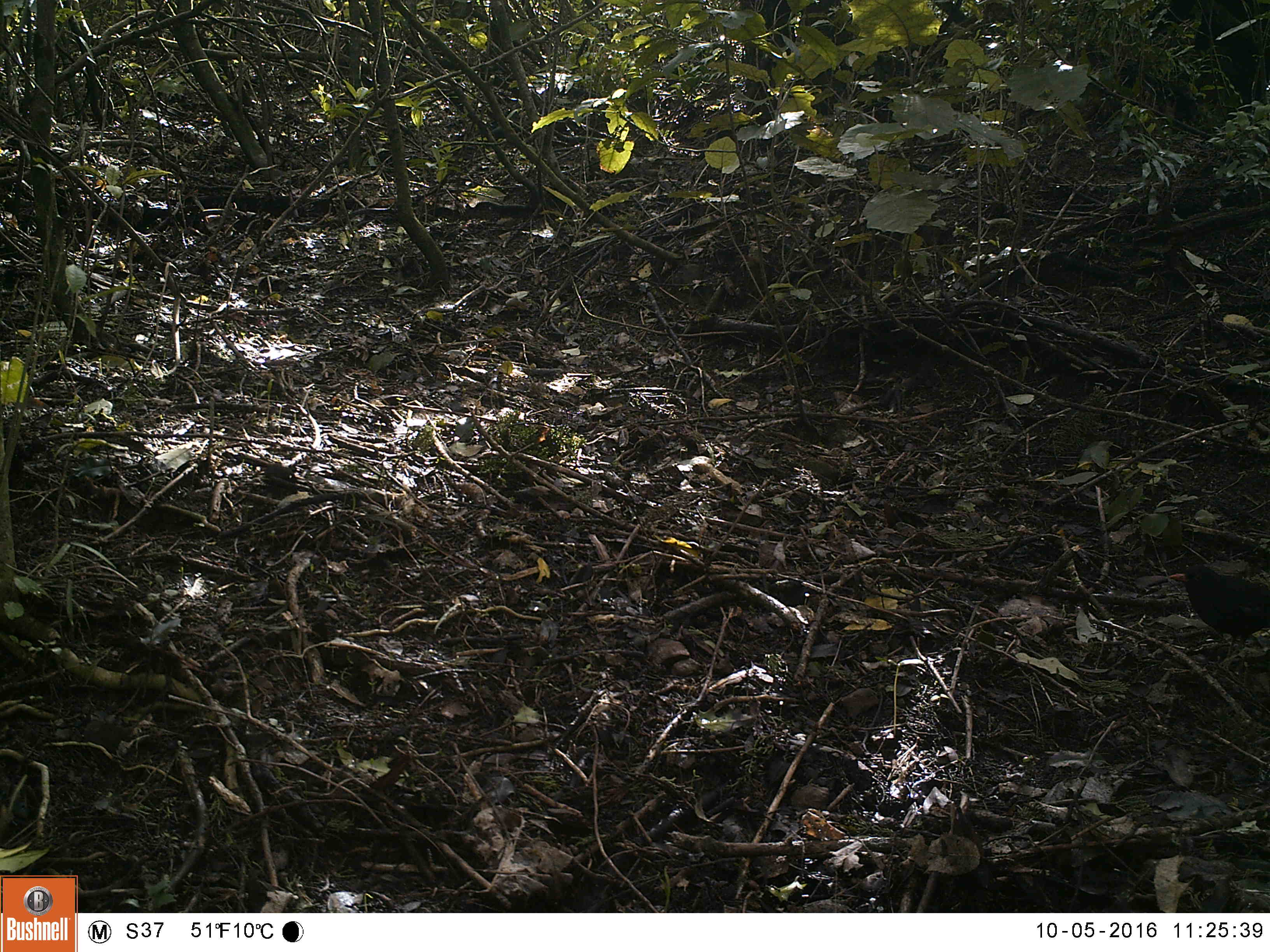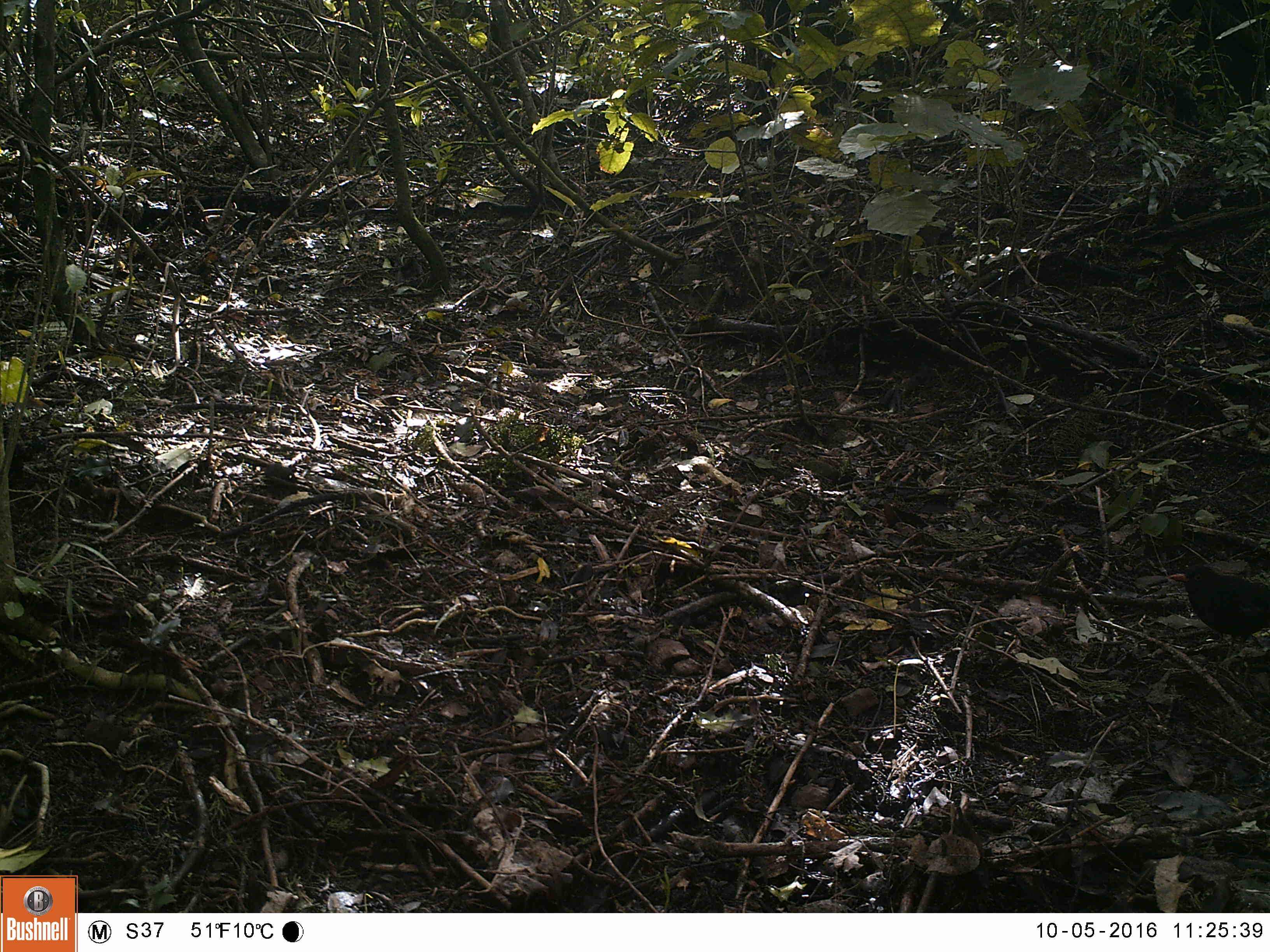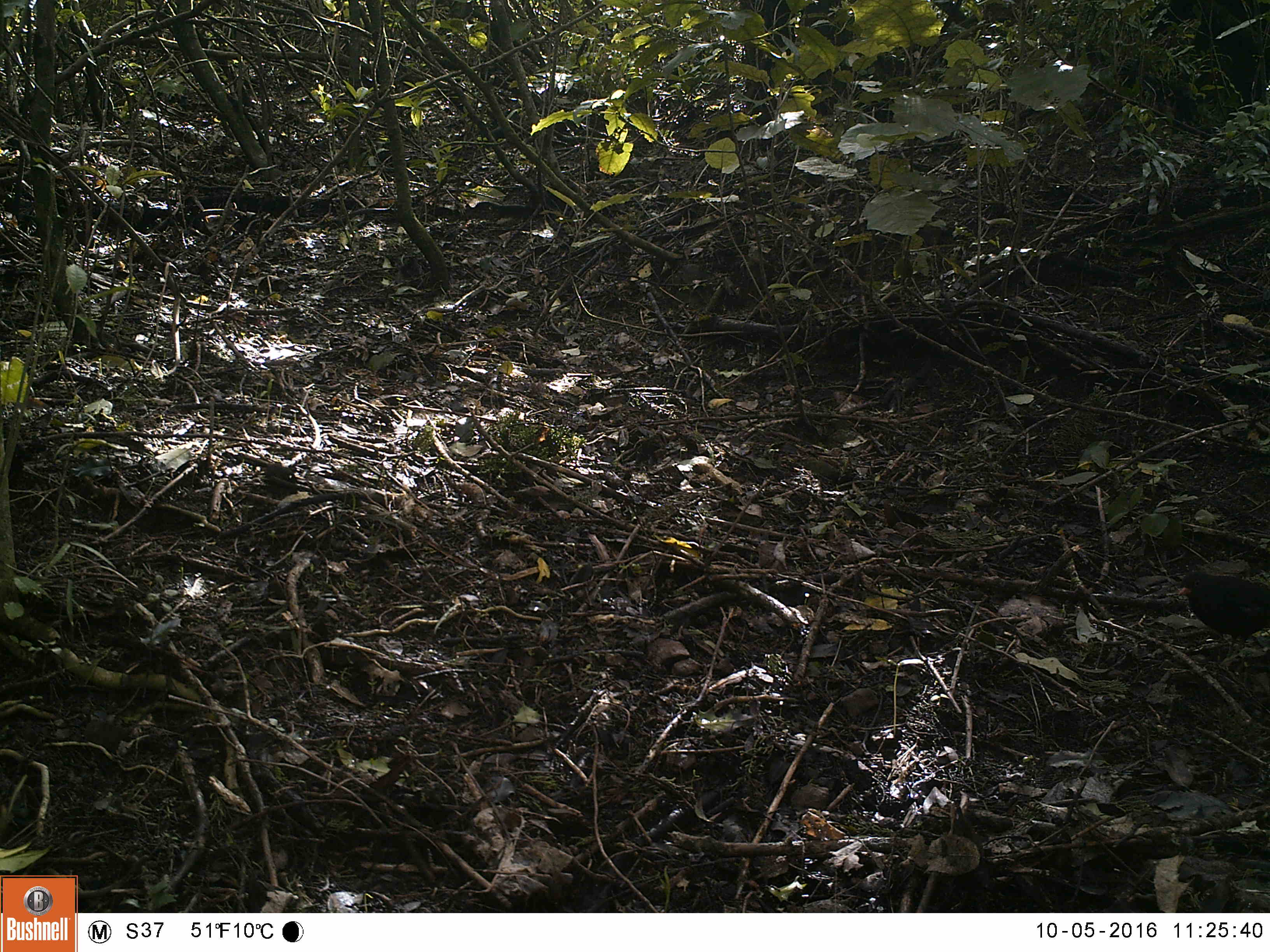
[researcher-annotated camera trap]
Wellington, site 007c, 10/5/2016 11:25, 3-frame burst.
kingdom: Animalia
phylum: Chordata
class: Aves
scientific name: Aves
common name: bird